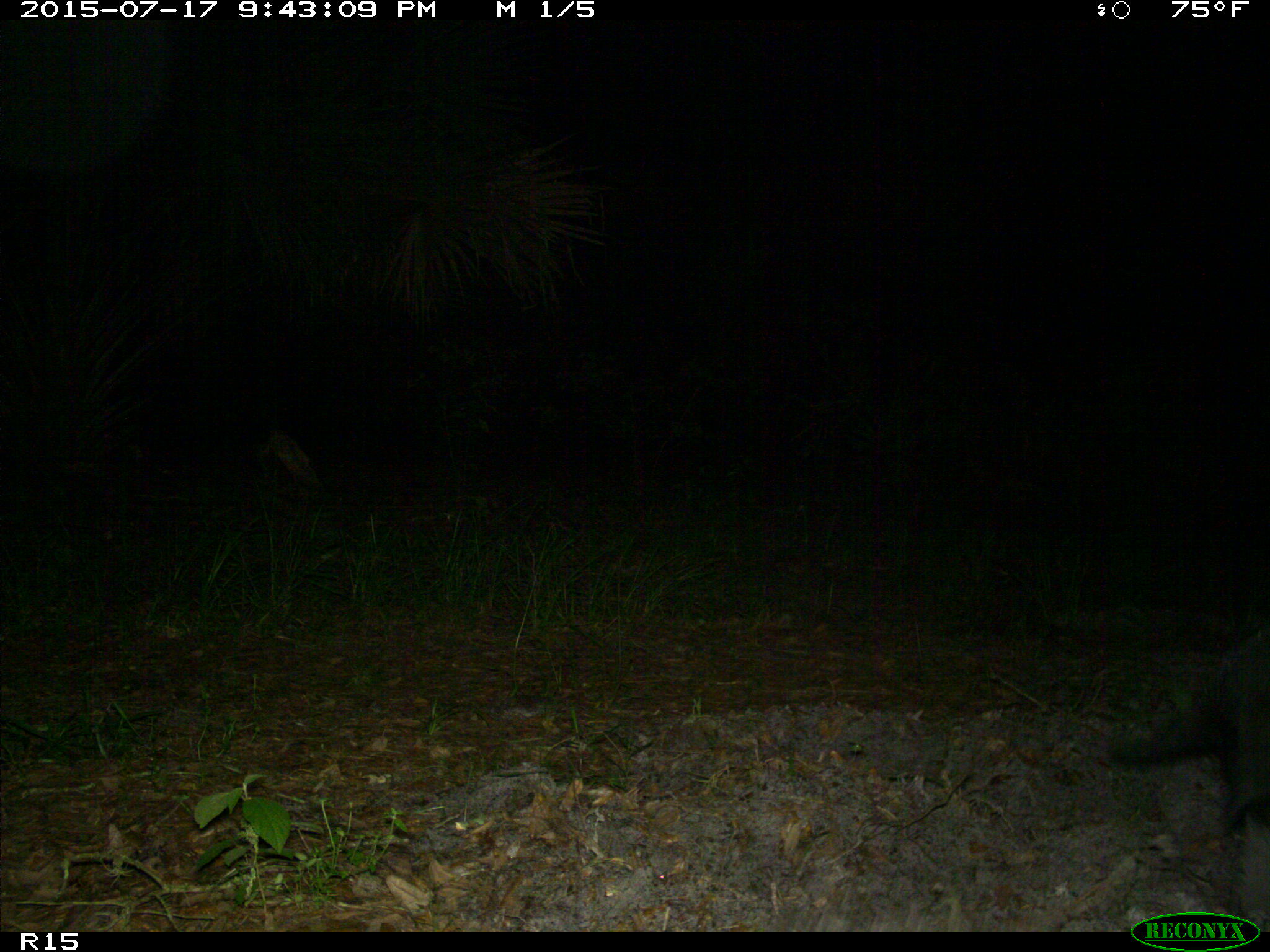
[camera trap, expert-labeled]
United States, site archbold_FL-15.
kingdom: Animalia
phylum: Chordata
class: Mammalia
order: Artiodactyla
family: Suidae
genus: Sus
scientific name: Sus scrofa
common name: wild boar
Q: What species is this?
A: Sus scrofa (wild boar).